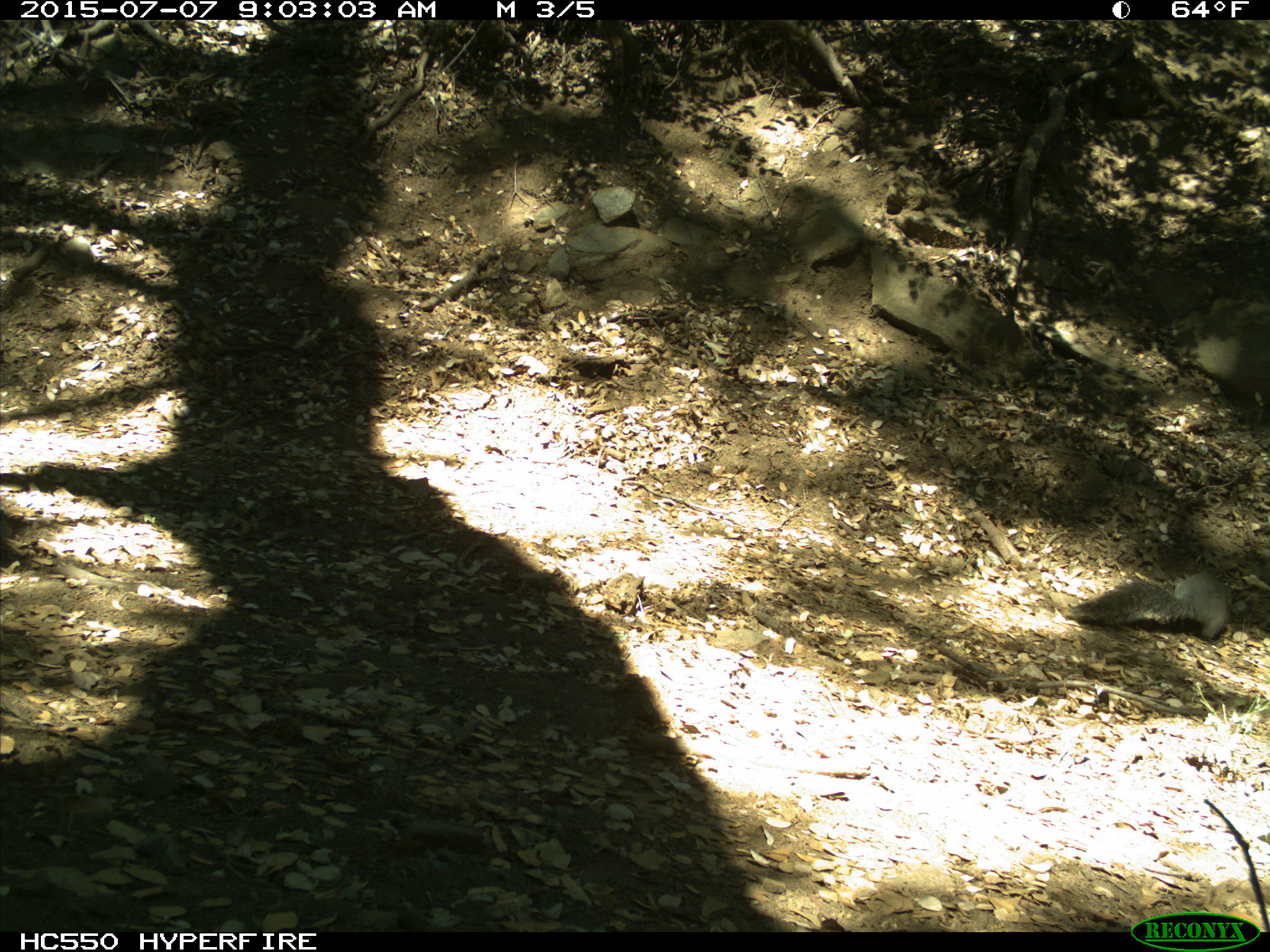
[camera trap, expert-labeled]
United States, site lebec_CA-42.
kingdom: Animalia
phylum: Chordata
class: Mammalia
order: Rodentia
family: Sciuridae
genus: Sciurus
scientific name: Sciurus carolinensis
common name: eastern gray squirrel